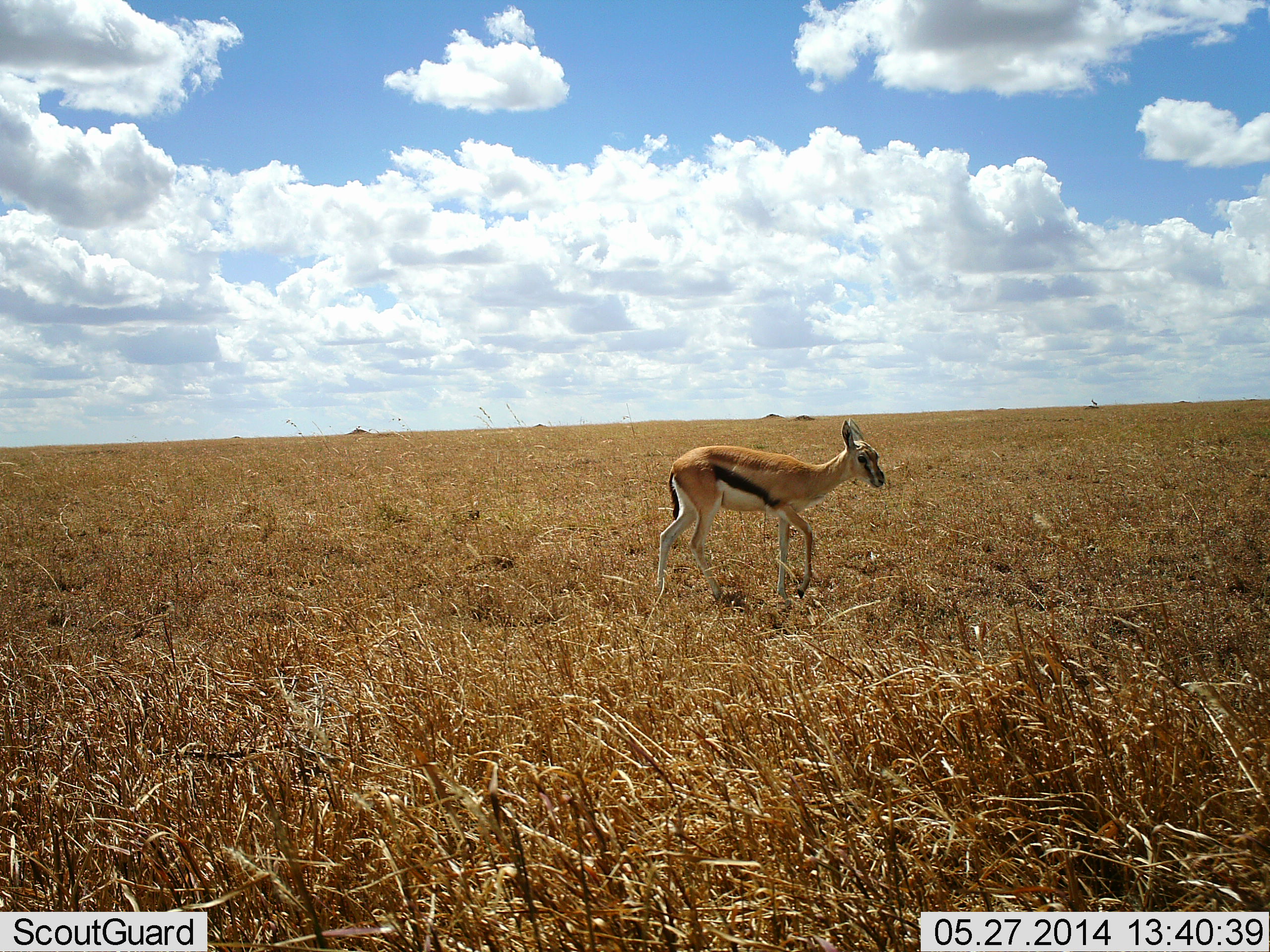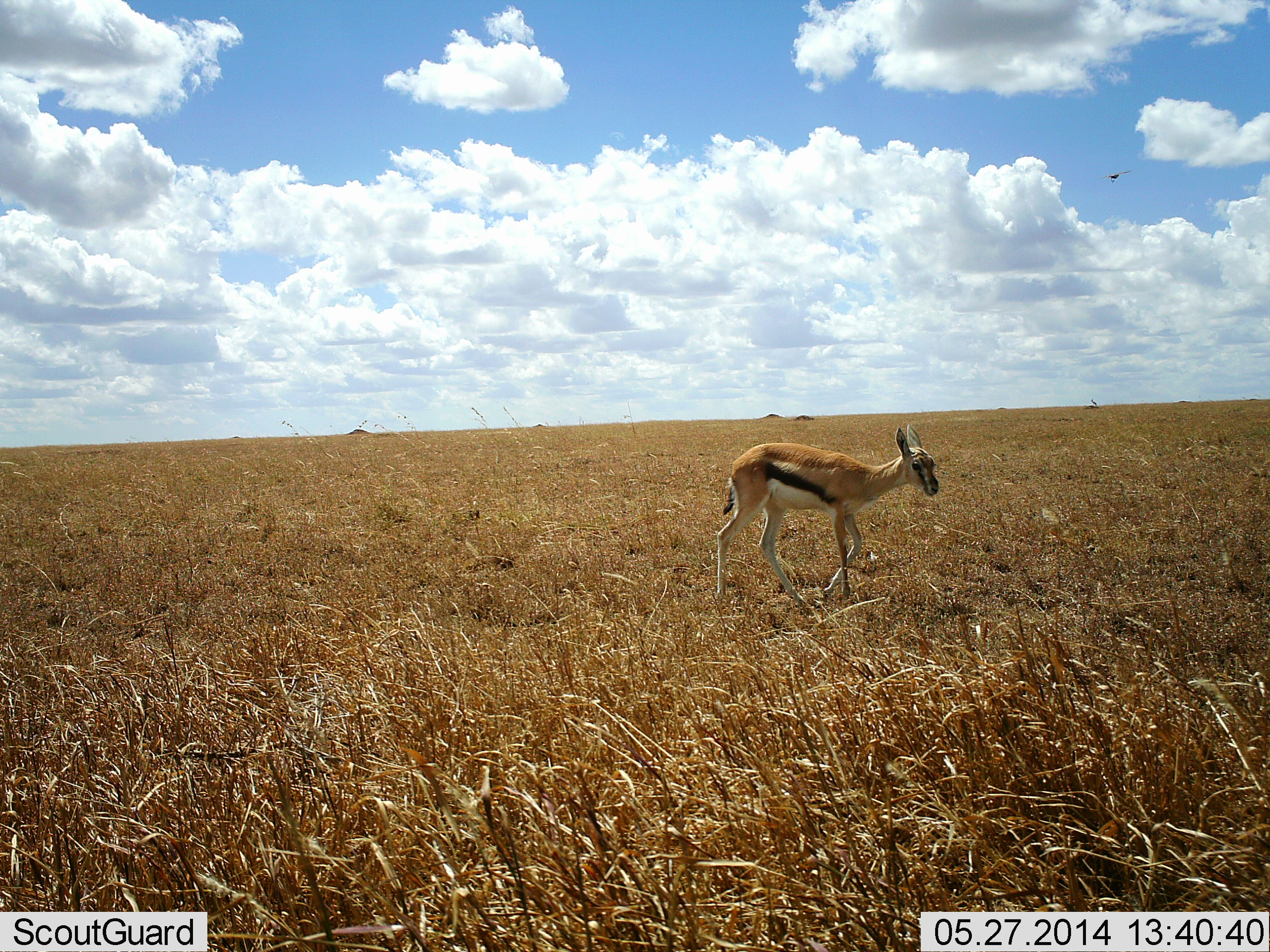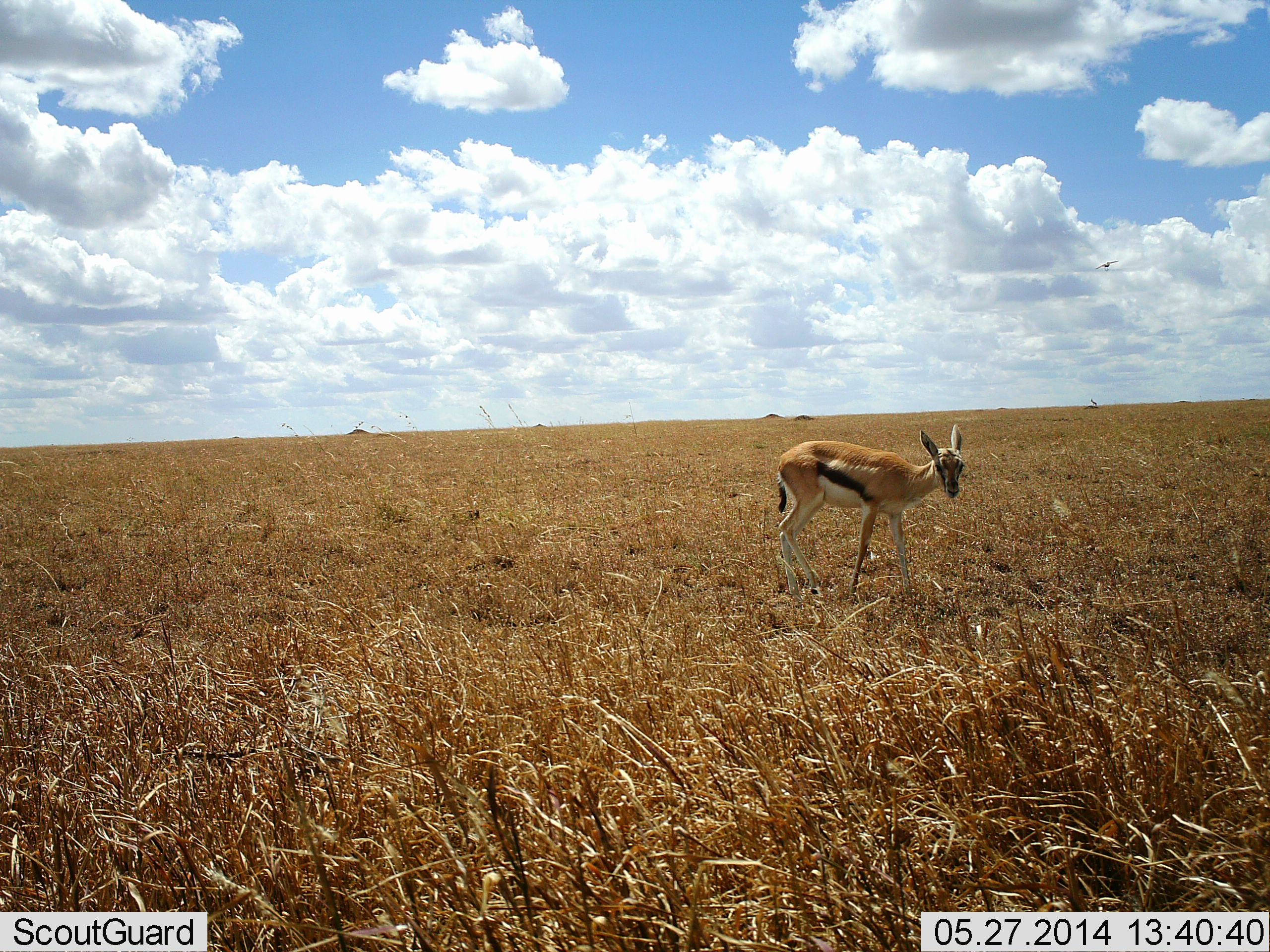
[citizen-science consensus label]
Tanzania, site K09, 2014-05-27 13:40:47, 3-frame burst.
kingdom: Animalia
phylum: Chordata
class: Mammalia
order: Artiodactyla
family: Bovidae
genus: Eudorcas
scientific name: Eudorcas thomsonii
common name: thomson's gazelle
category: gazellethomsons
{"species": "gazellethomsons (thomson's gazelle) (Eudorcas thomsonii)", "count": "1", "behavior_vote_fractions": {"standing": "7%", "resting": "0%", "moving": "93%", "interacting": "0%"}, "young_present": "7%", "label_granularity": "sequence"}